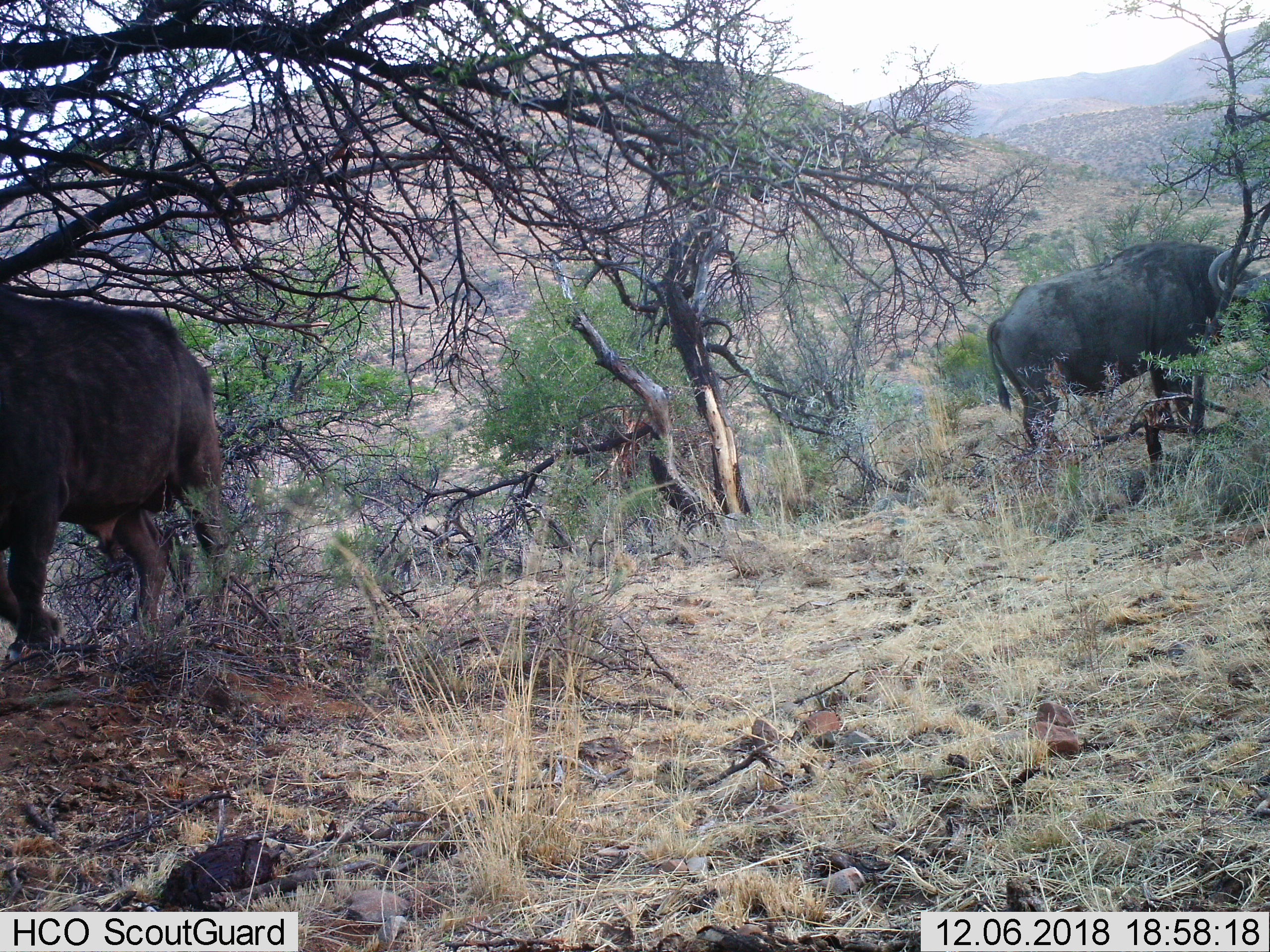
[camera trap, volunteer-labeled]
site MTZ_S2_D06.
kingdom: Animalia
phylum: Chordata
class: Mammalia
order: Artiodactyla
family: Bovidae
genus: Syncerus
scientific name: Syncerus caffer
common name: african buffalo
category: buffalo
Buffalo (african buffalo) (Syncerus caffer), count 2. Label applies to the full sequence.